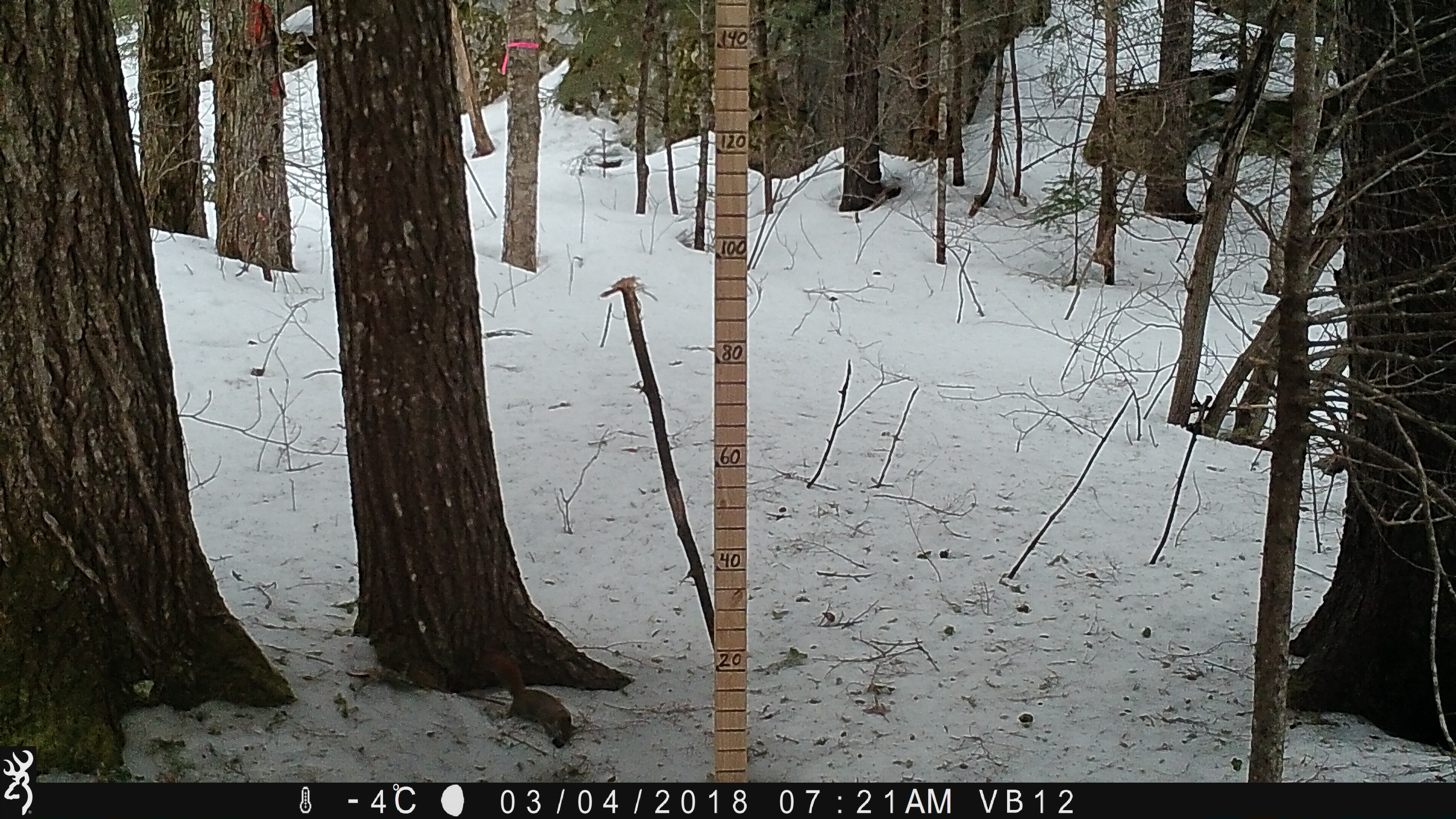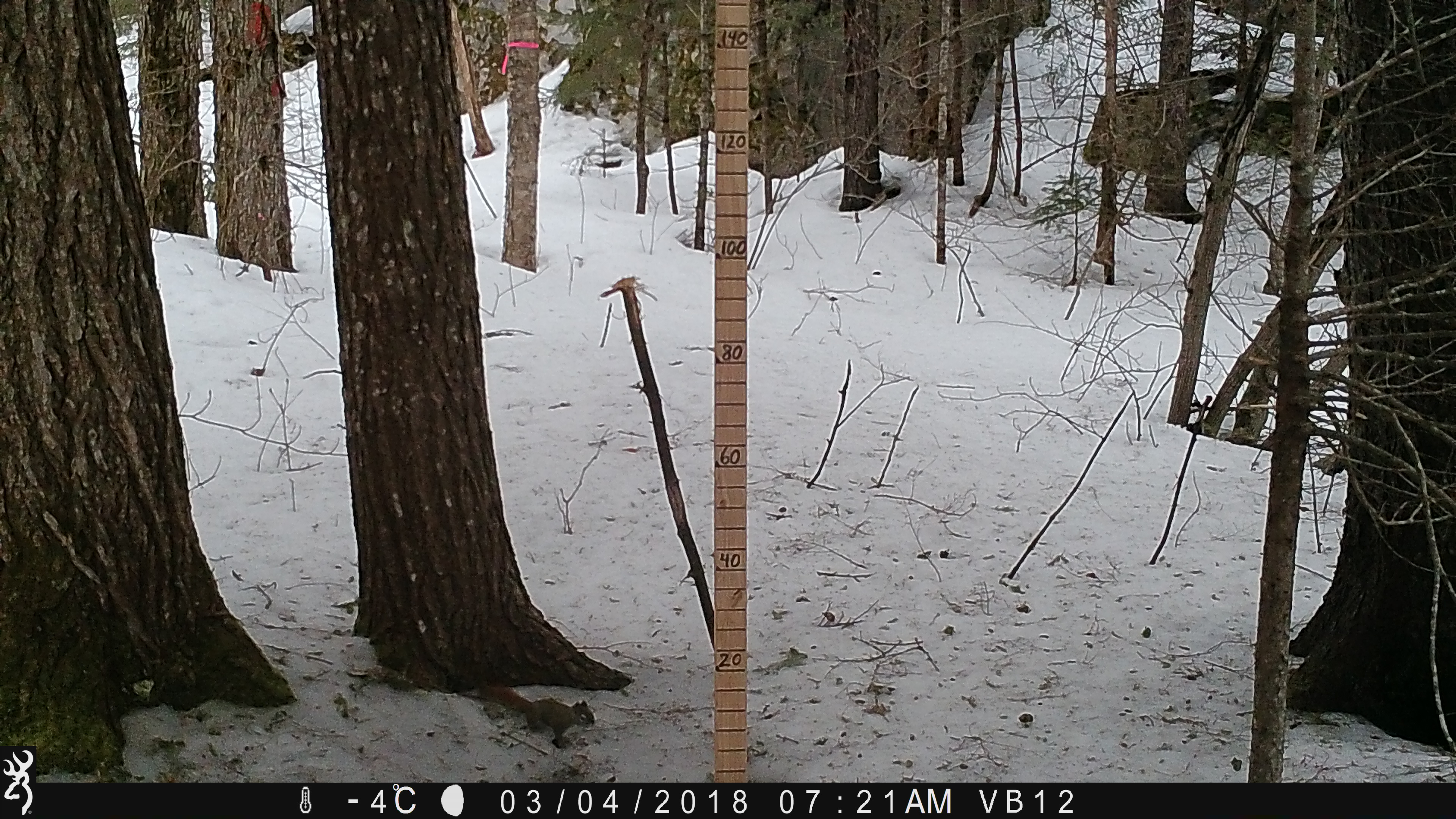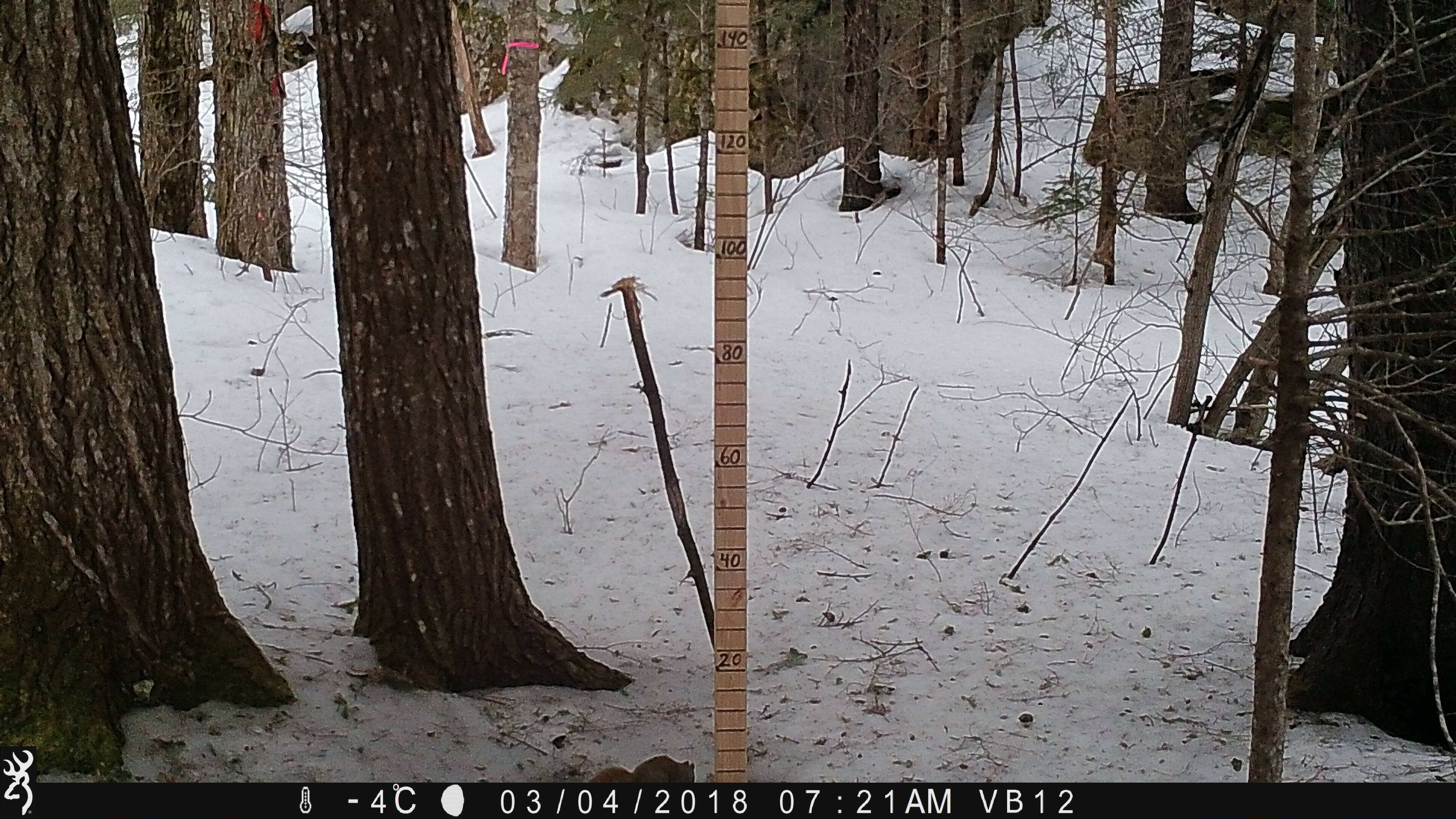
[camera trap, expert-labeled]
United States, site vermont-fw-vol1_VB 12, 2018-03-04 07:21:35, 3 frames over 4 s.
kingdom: Animalia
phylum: Chordata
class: Mammalia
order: Rodentia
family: Sciuridae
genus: Tamiasciurus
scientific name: Tamiasciurus hudsonicus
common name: red squirrel